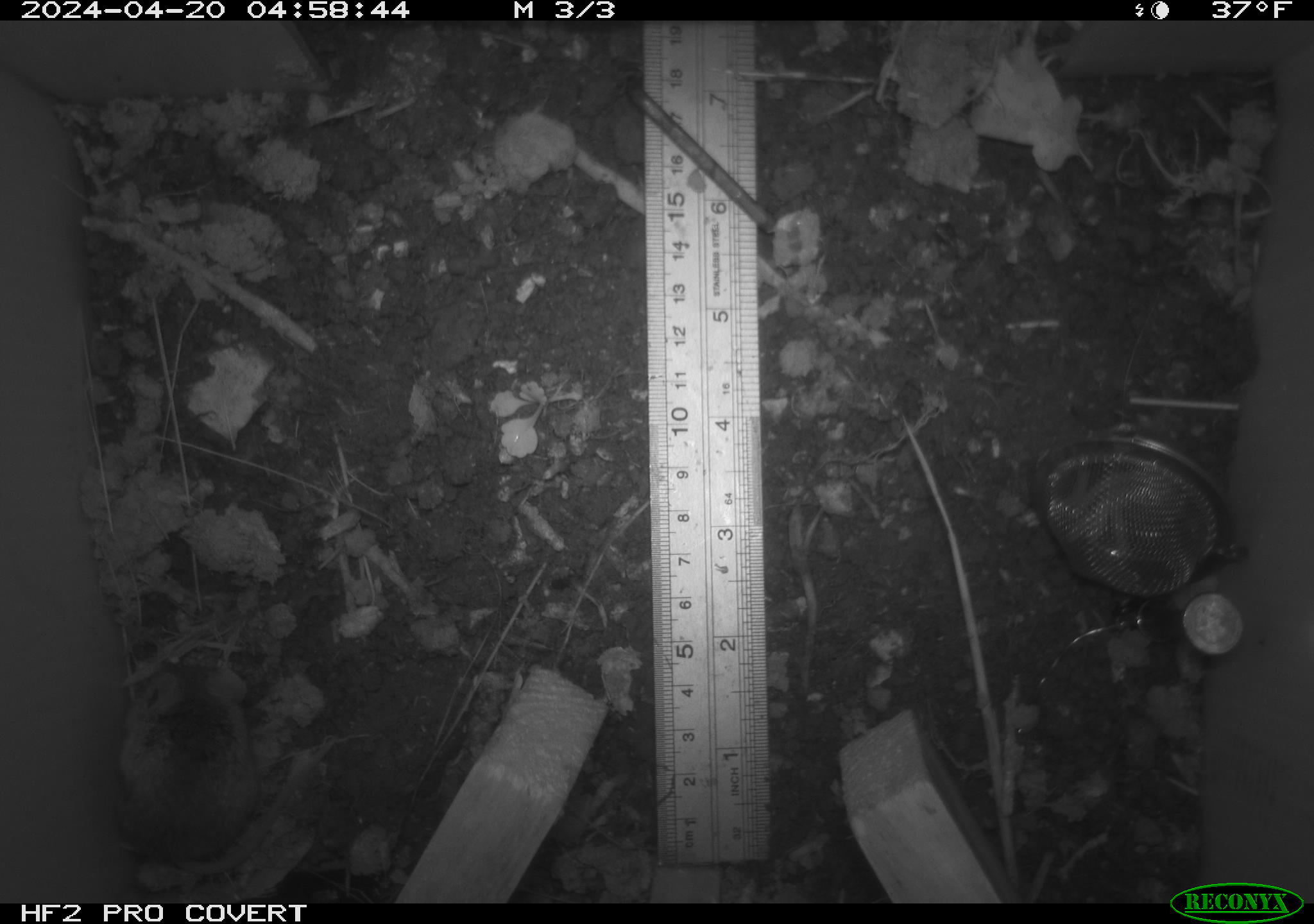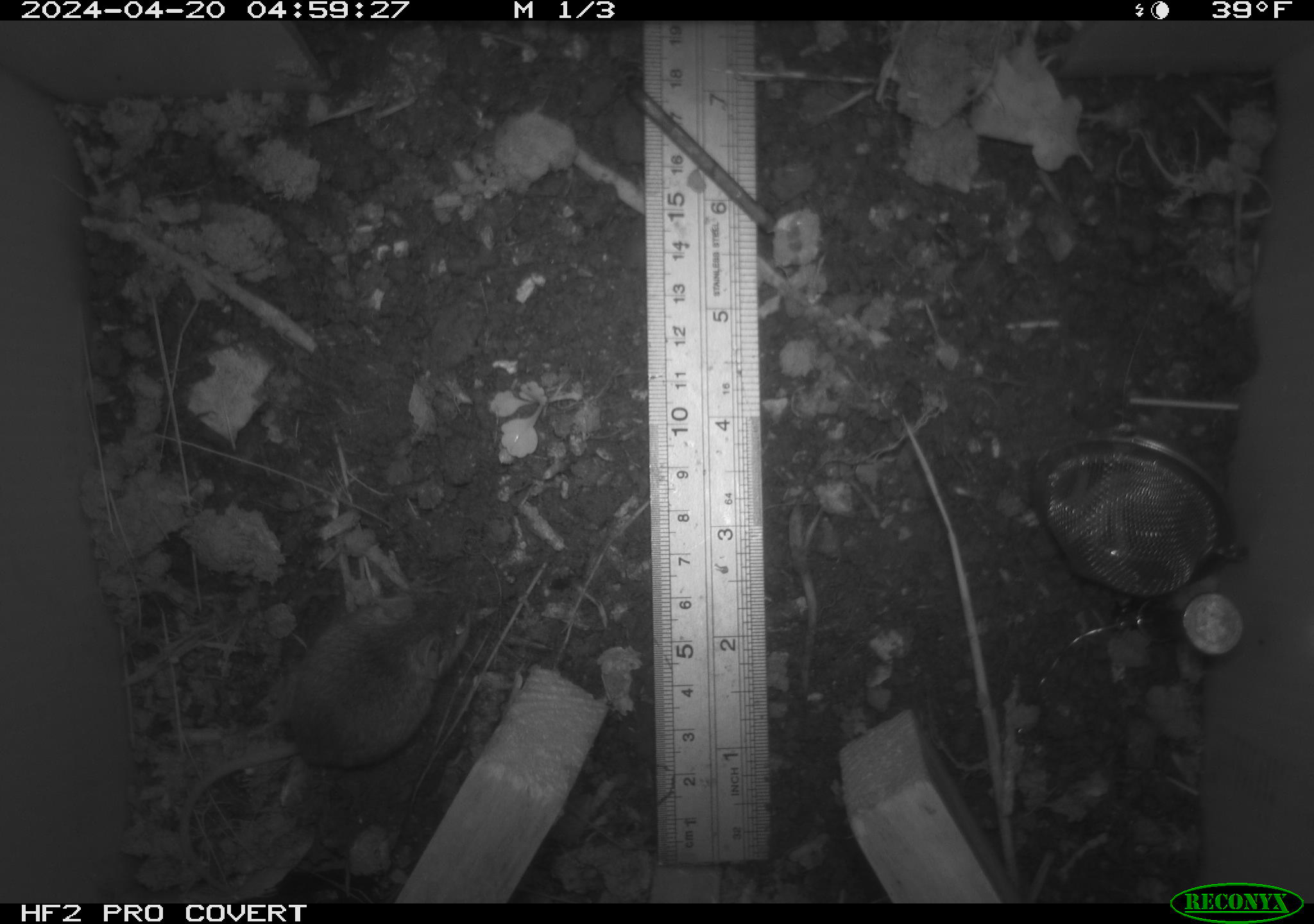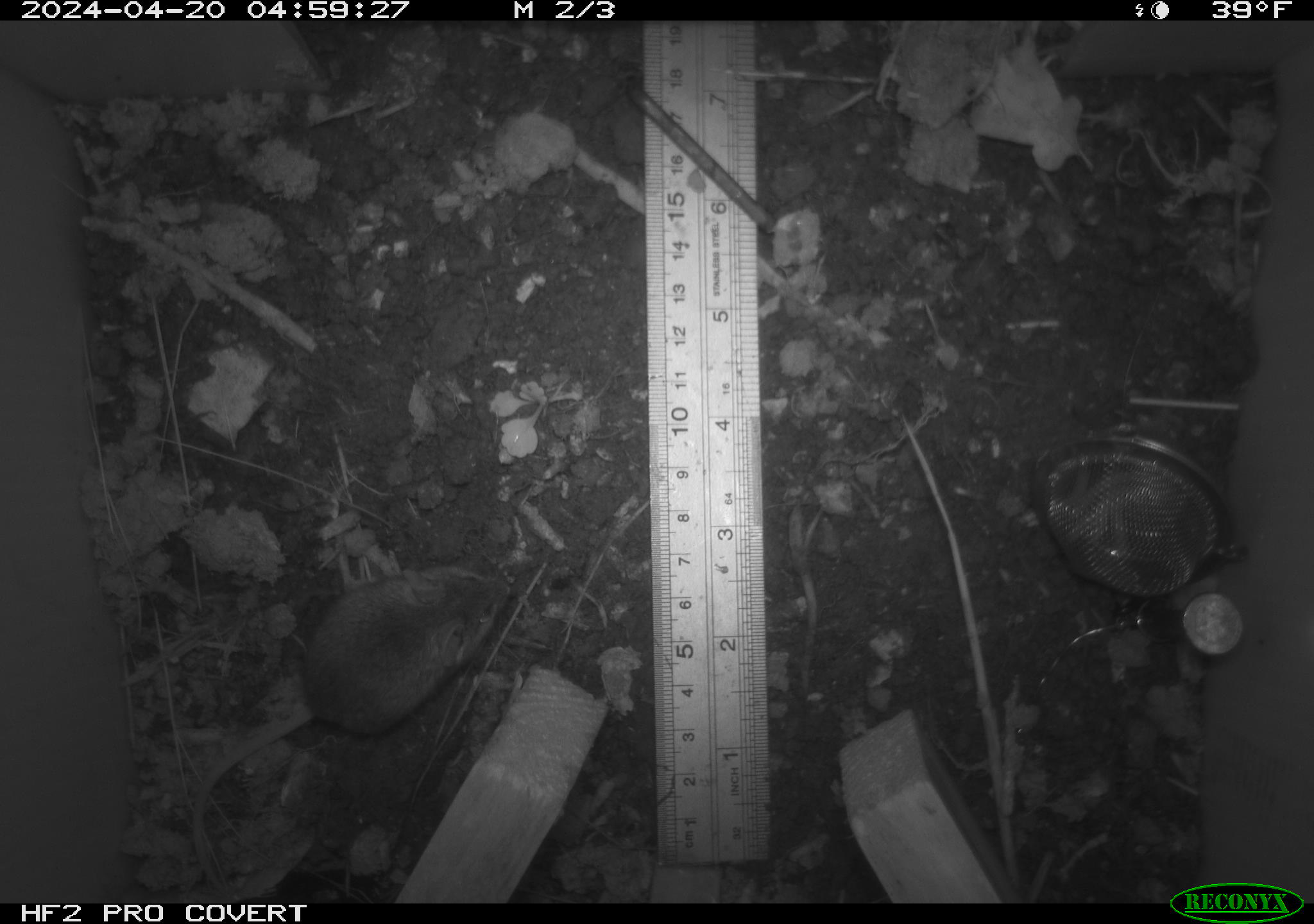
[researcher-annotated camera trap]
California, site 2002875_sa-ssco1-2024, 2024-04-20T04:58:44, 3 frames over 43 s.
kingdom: Animalia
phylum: Chordata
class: Mammalia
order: Rodentia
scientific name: Rodentia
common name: mouse species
Mouse species (Rodentia).